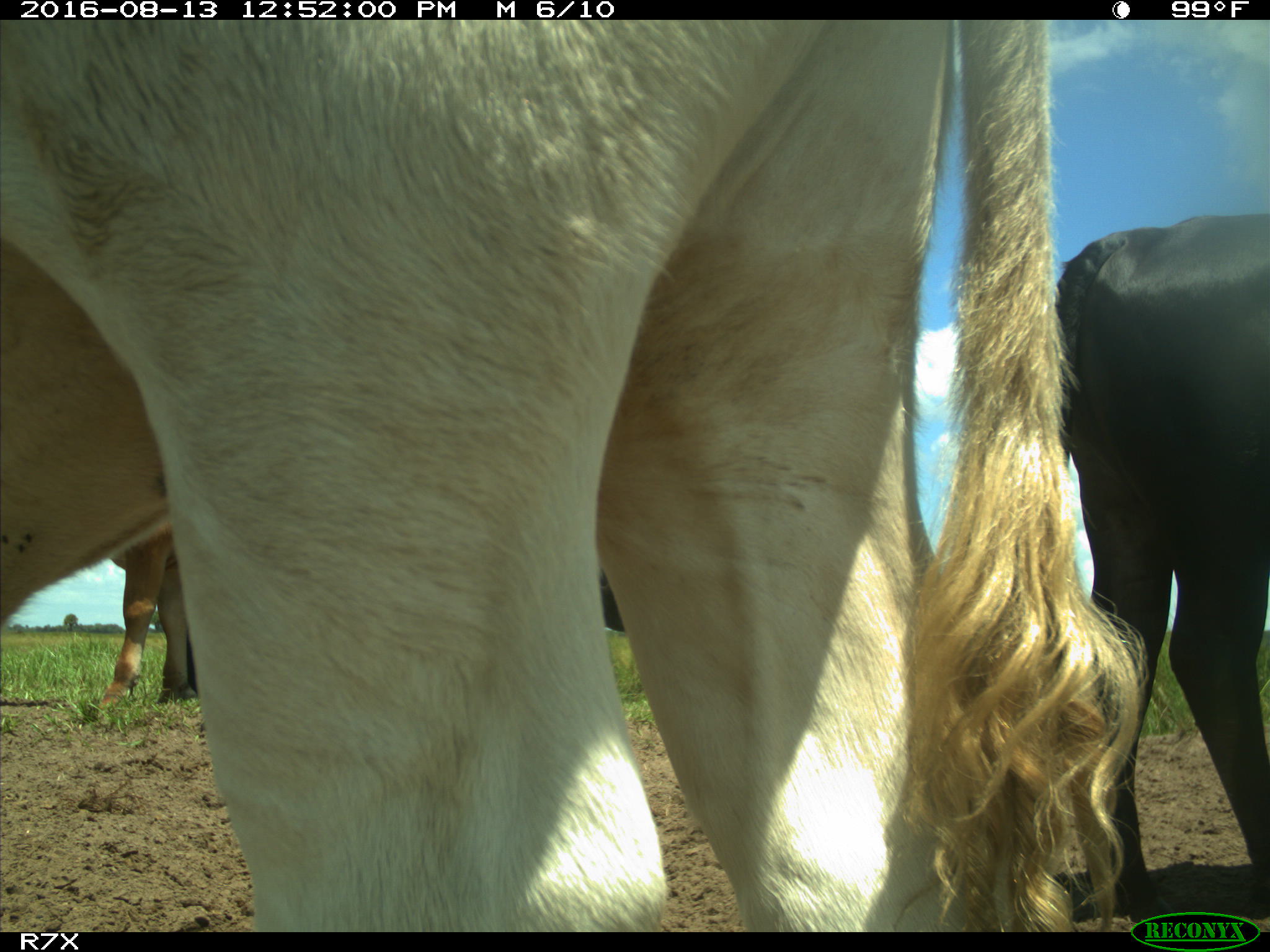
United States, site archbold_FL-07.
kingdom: Animalia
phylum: Chordata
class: Mammalia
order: Artiodactyla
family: Bovidae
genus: Bos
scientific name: Bos taurus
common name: domestic cow